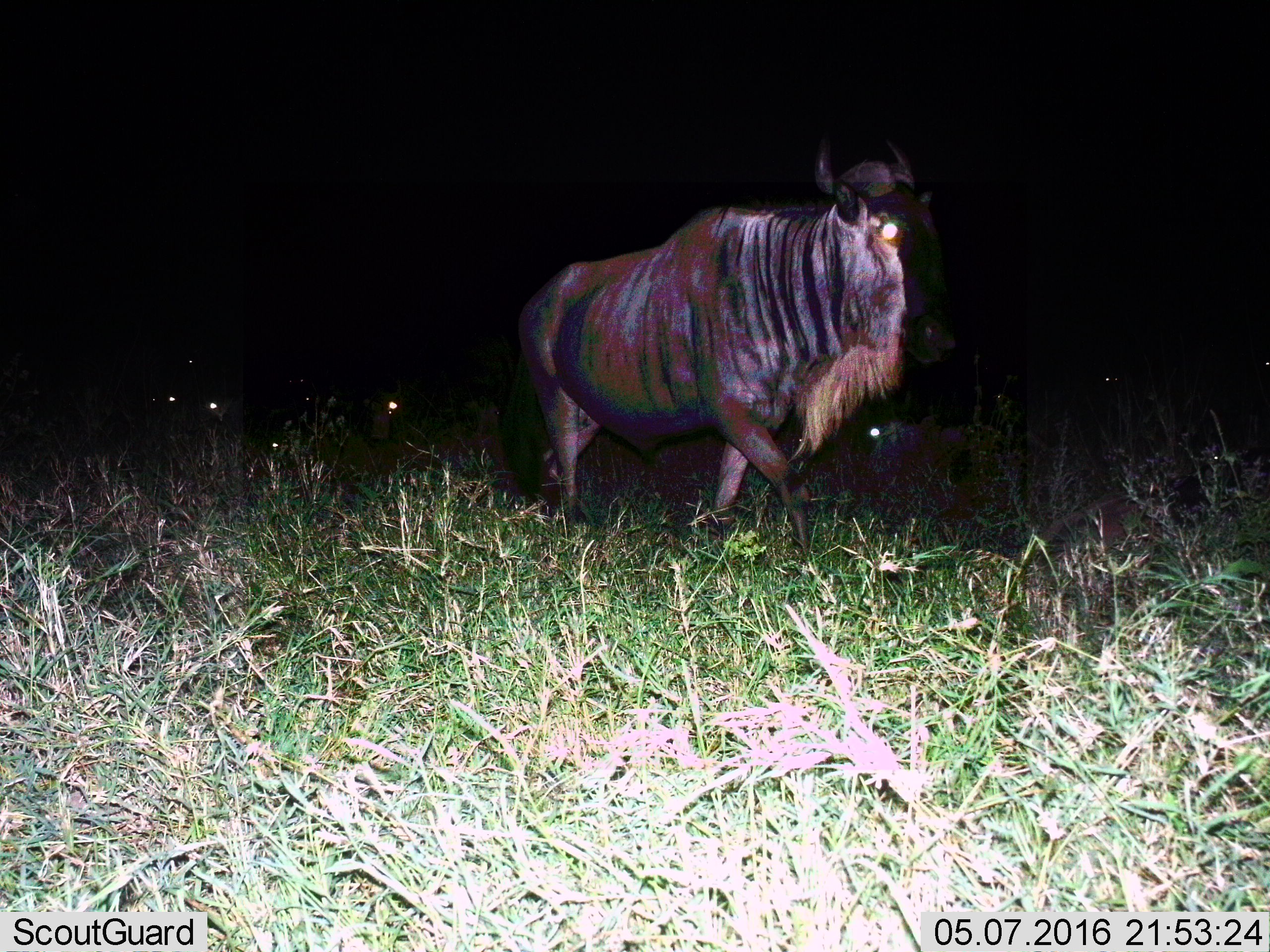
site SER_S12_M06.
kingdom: Animalia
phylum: Chordata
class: Mammalia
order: Artiodactyla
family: Bovidae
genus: Connochaetes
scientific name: Connochaetes taurinus taurinus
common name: blue wildebeest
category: wildebeestblue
Wildebeestblue (blue wildebeest) (Connochaetes taurinus taurinus), count 1. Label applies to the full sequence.